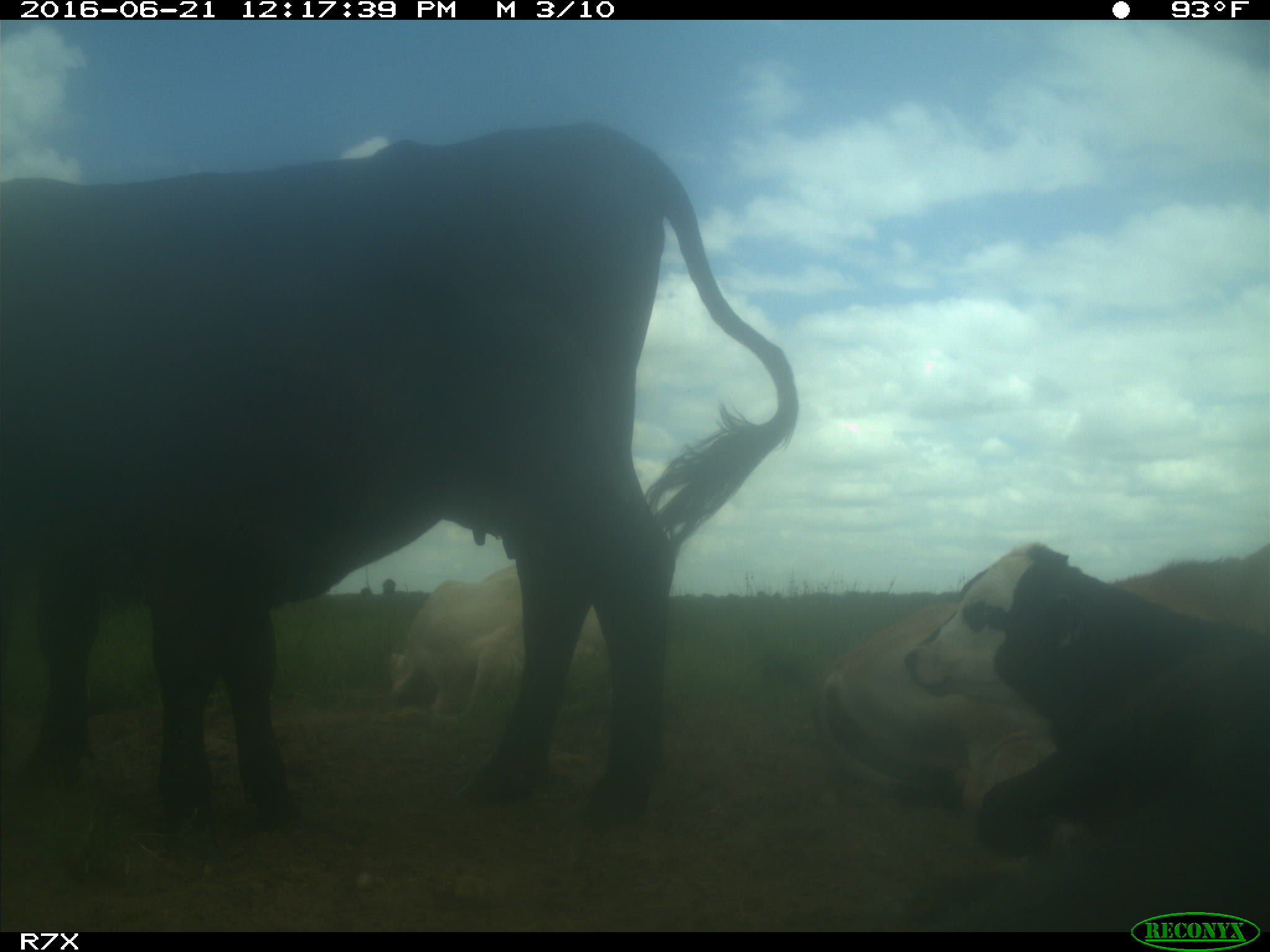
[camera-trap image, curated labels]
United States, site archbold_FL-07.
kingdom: Animalia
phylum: Chordata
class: Mammalia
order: Artiodactyla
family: Bovidae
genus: Bos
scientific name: Bos taurus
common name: domestic cow